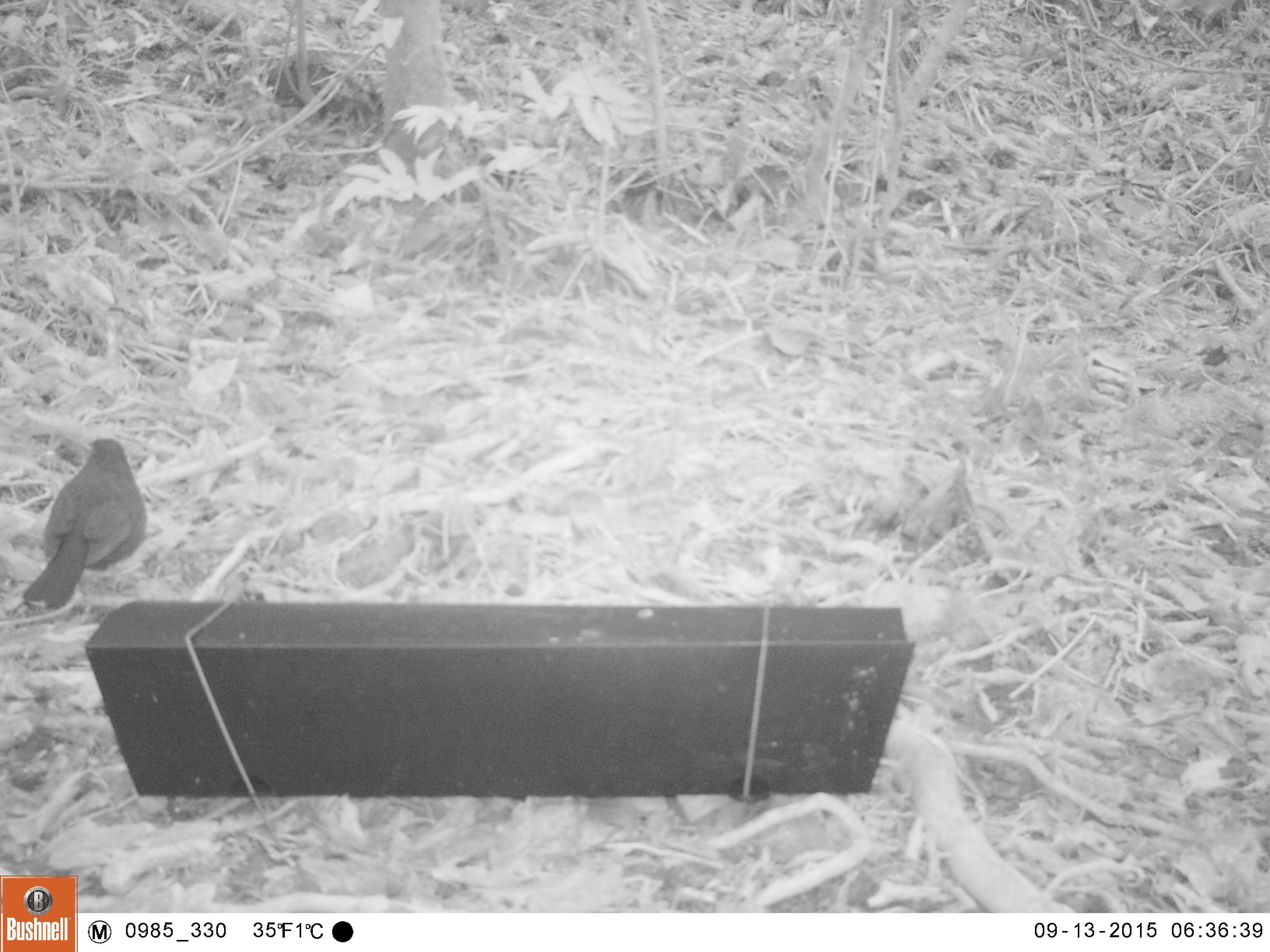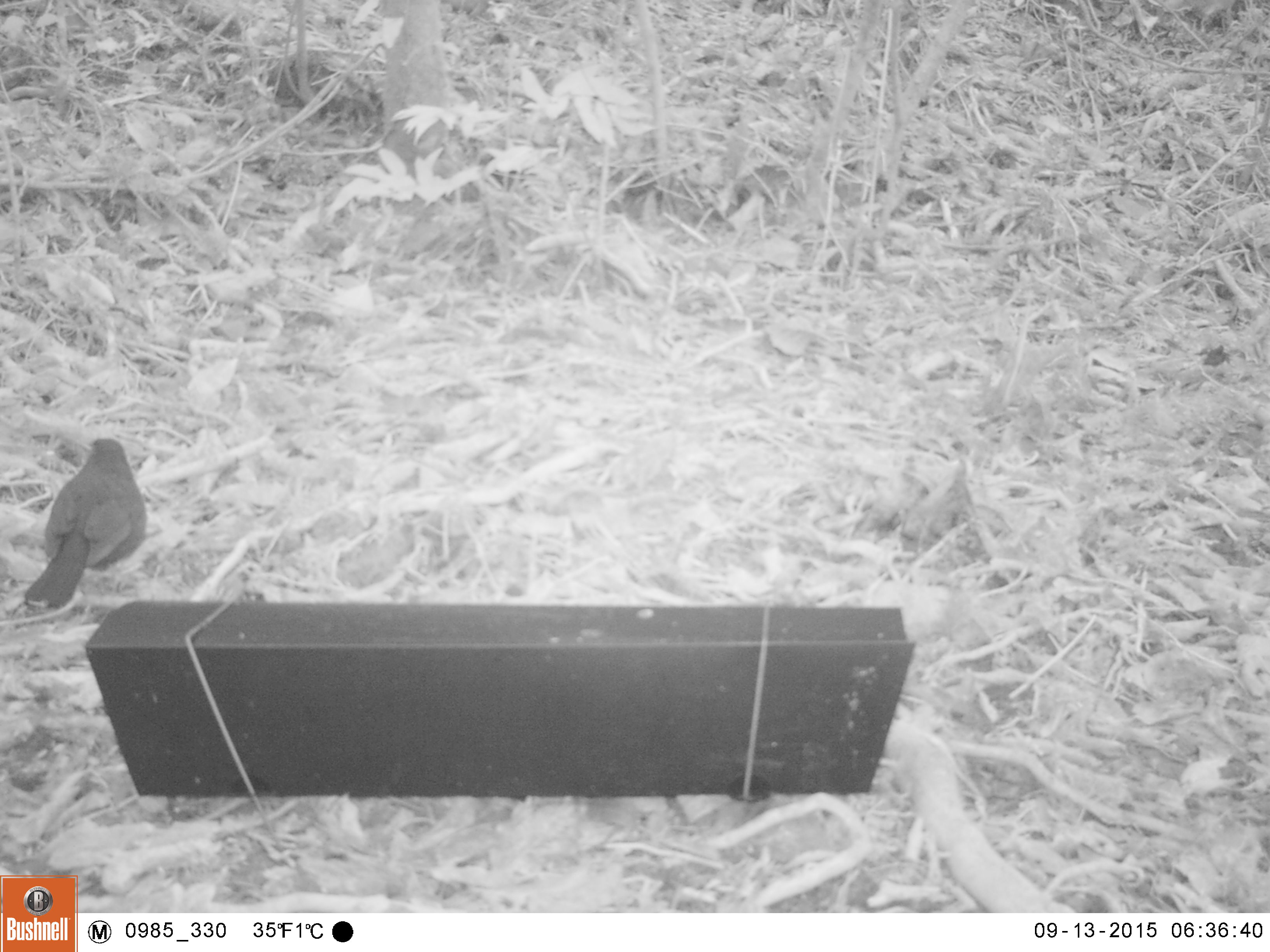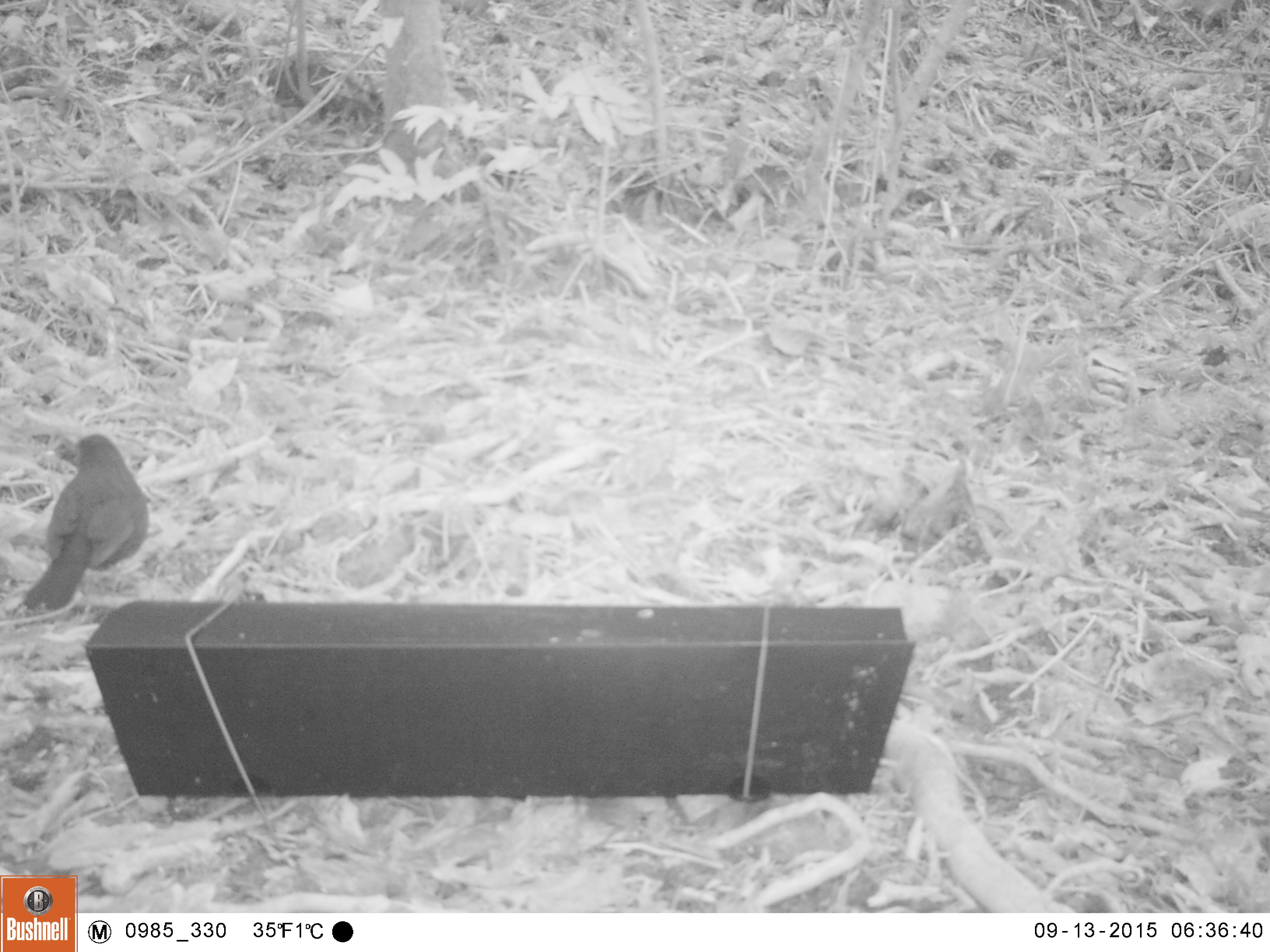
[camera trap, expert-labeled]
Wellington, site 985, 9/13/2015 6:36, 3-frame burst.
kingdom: Animalia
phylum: Chordata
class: Aves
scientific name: Aves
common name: bird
Bird (Aves).